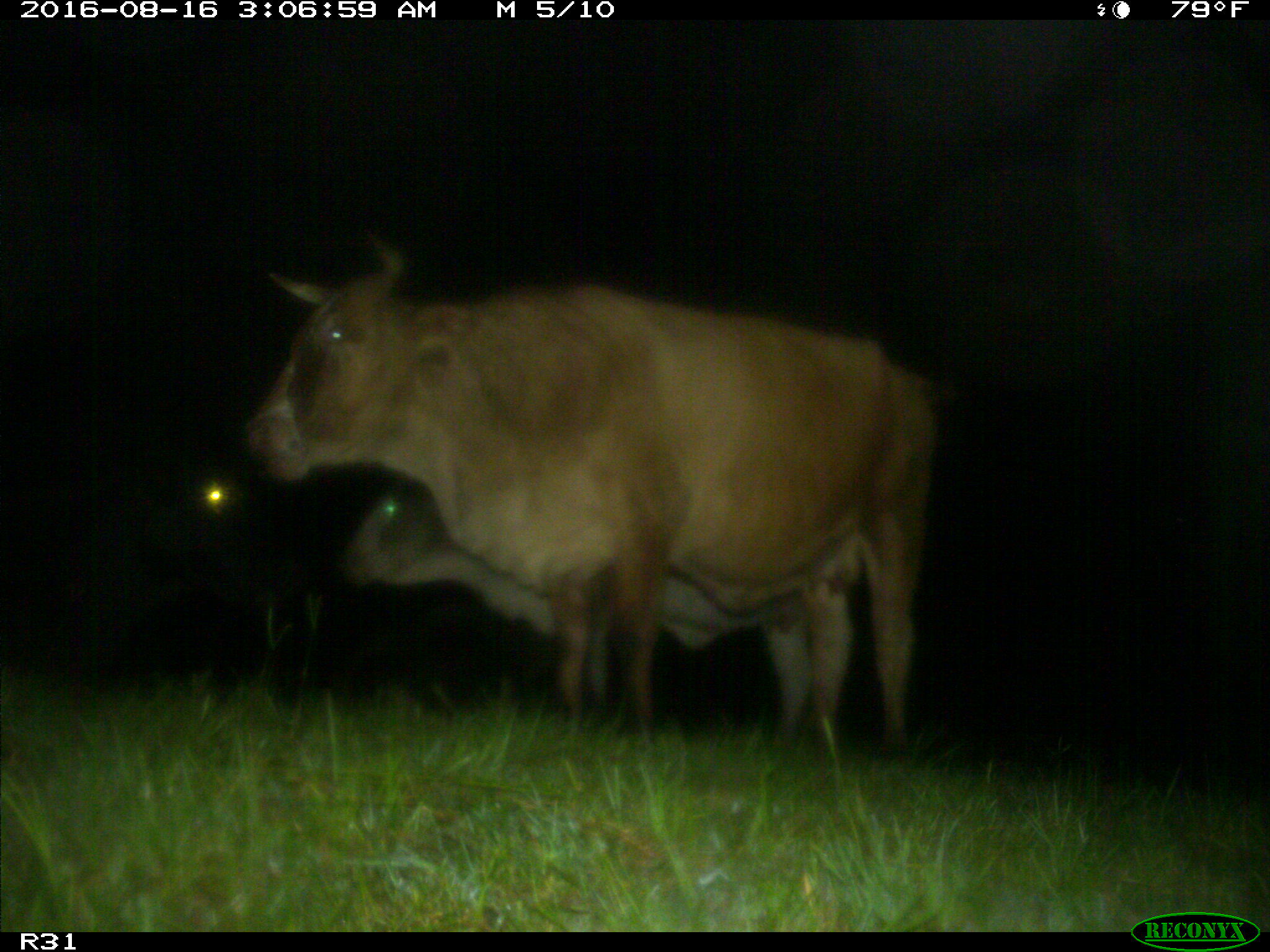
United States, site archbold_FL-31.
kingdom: Animalia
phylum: Chordata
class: Mammalia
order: Artiodactyla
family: Bovidae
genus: Bos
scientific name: Bos taurus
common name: domestic cow